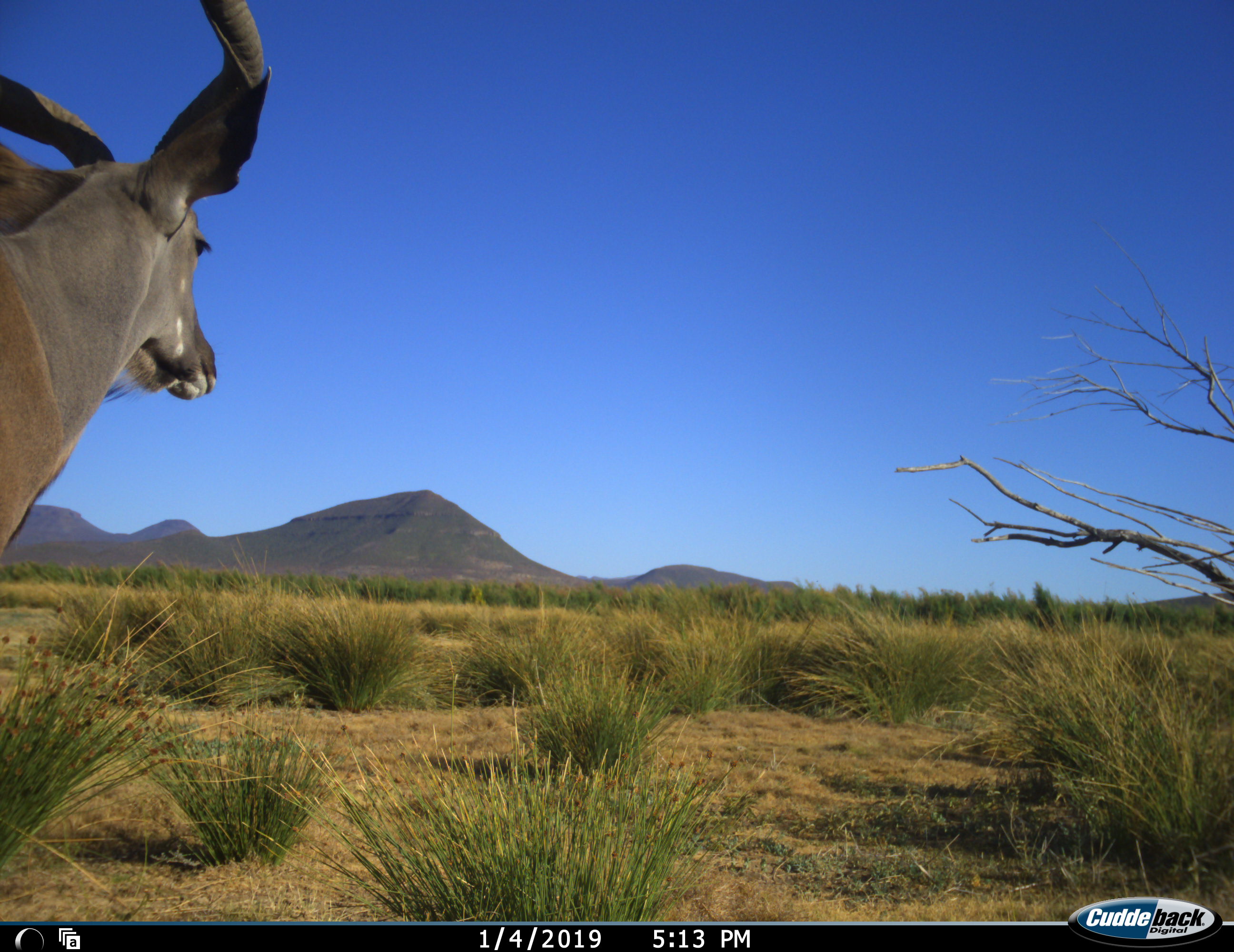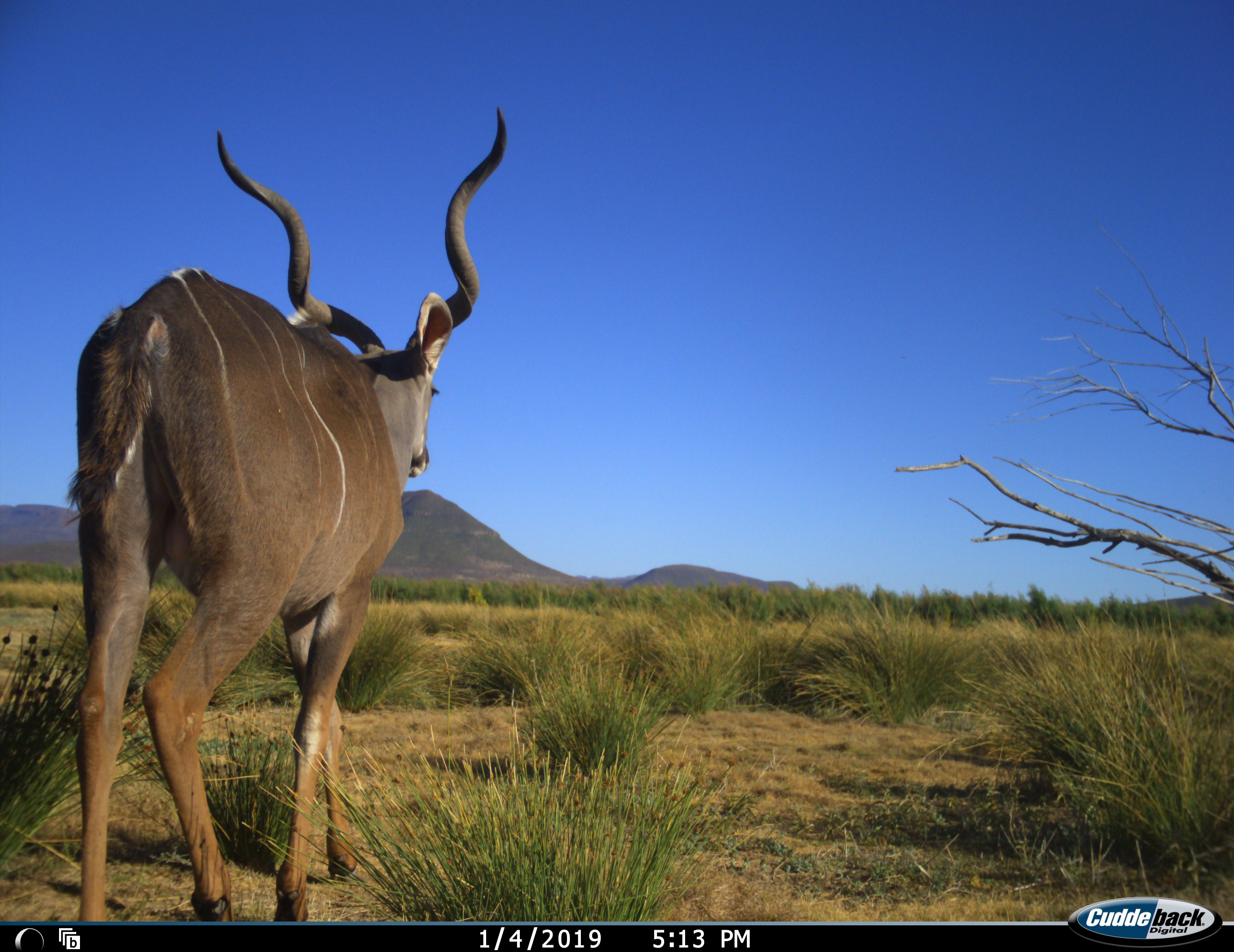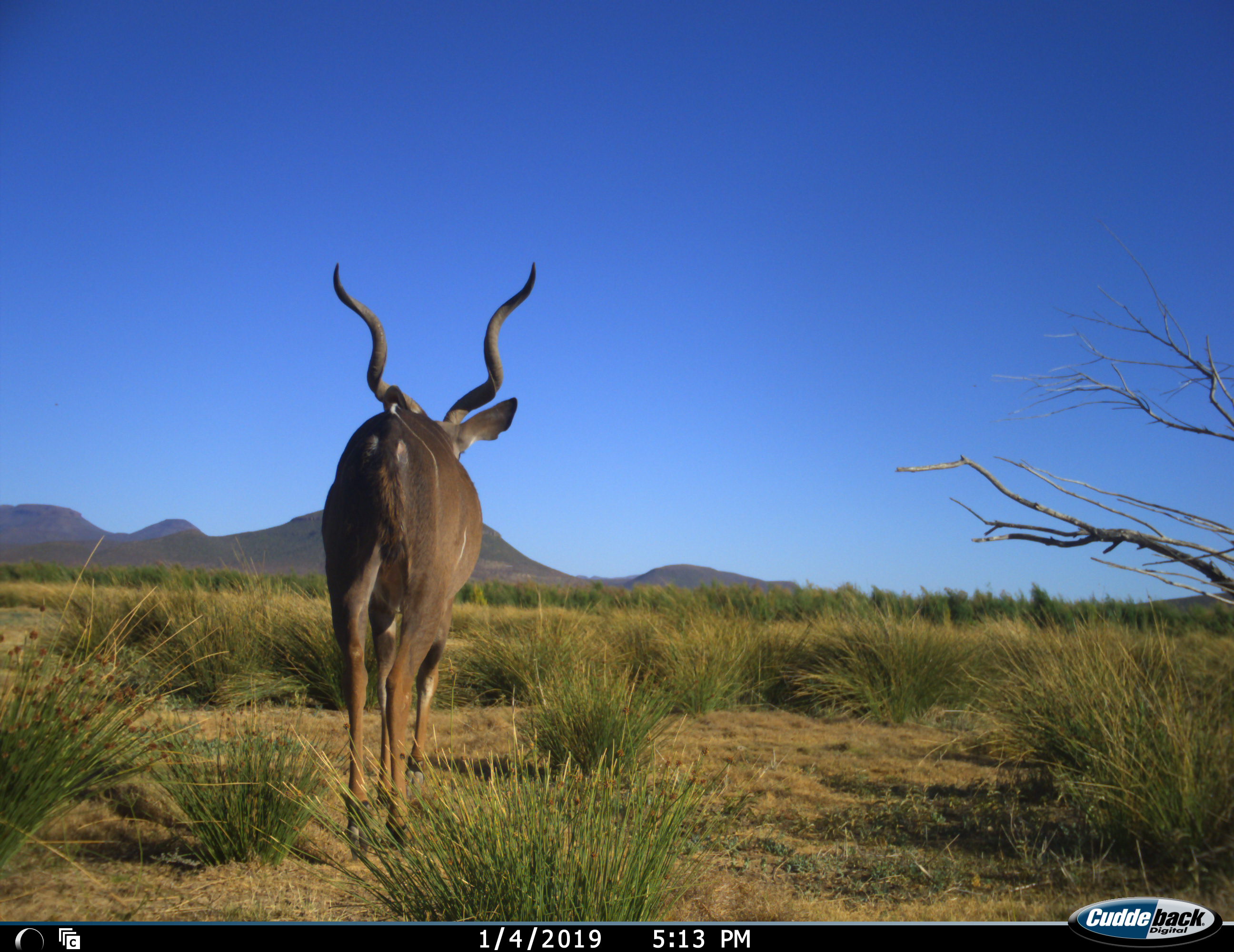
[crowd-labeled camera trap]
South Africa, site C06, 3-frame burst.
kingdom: Animalia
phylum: Chordata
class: Mammalia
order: Artiodactyla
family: Bovidae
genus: Tragelaphus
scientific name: Tragelaphus strepsiceros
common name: greater kudu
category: kudu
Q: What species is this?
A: Kudu (greater kudu) (Tragelaphus strepsiceros).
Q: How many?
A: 1.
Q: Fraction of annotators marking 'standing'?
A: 10%.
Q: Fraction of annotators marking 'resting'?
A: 0%.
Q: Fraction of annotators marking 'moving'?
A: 90%.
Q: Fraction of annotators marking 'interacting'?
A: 0%.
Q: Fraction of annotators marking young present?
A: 0%.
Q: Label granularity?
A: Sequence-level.